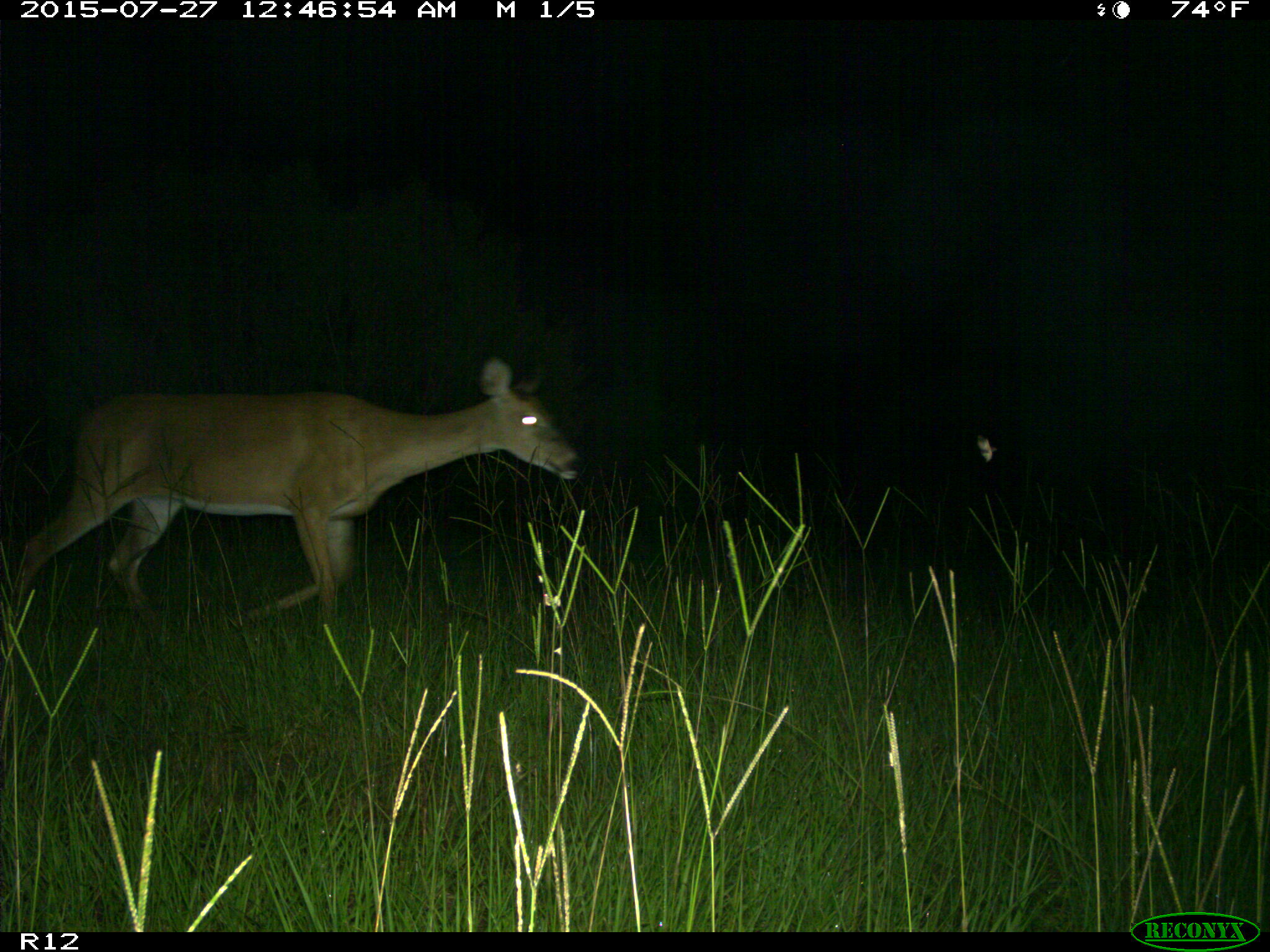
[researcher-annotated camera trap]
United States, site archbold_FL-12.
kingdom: Animalia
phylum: Chordata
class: Mammalia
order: Artiodactyla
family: Cervidae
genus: Odocoileus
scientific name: Odocoileus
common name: deer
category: unidentified deer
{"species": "unidentified deer (deer) (Odocoileus)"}